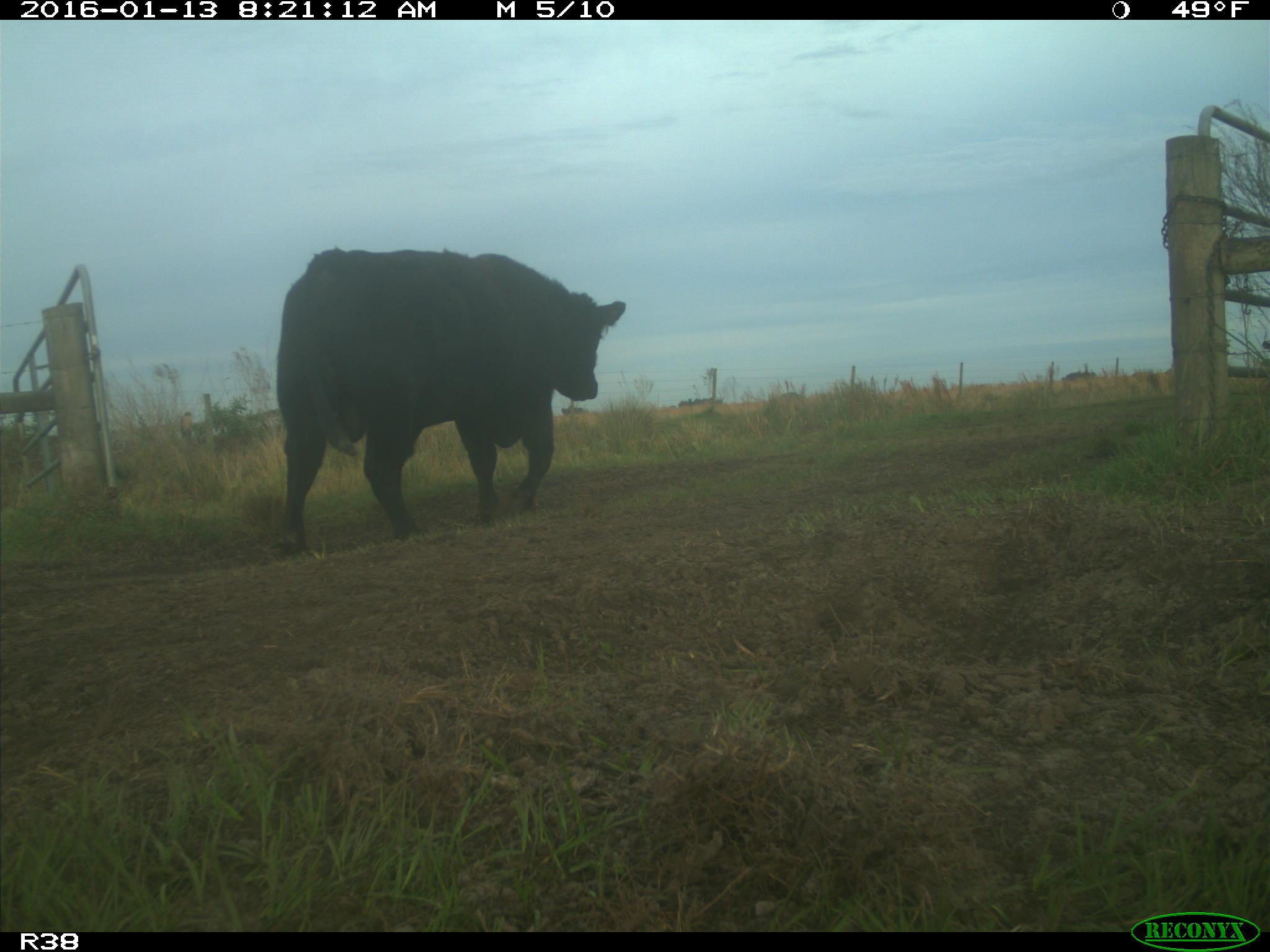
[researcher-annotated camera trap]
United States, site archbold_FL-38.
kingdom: Animalia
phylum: Chordata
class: Mammalia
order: Artiodactyla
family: Bovidae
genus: Bos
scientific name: Bos taurus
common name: domestic cow